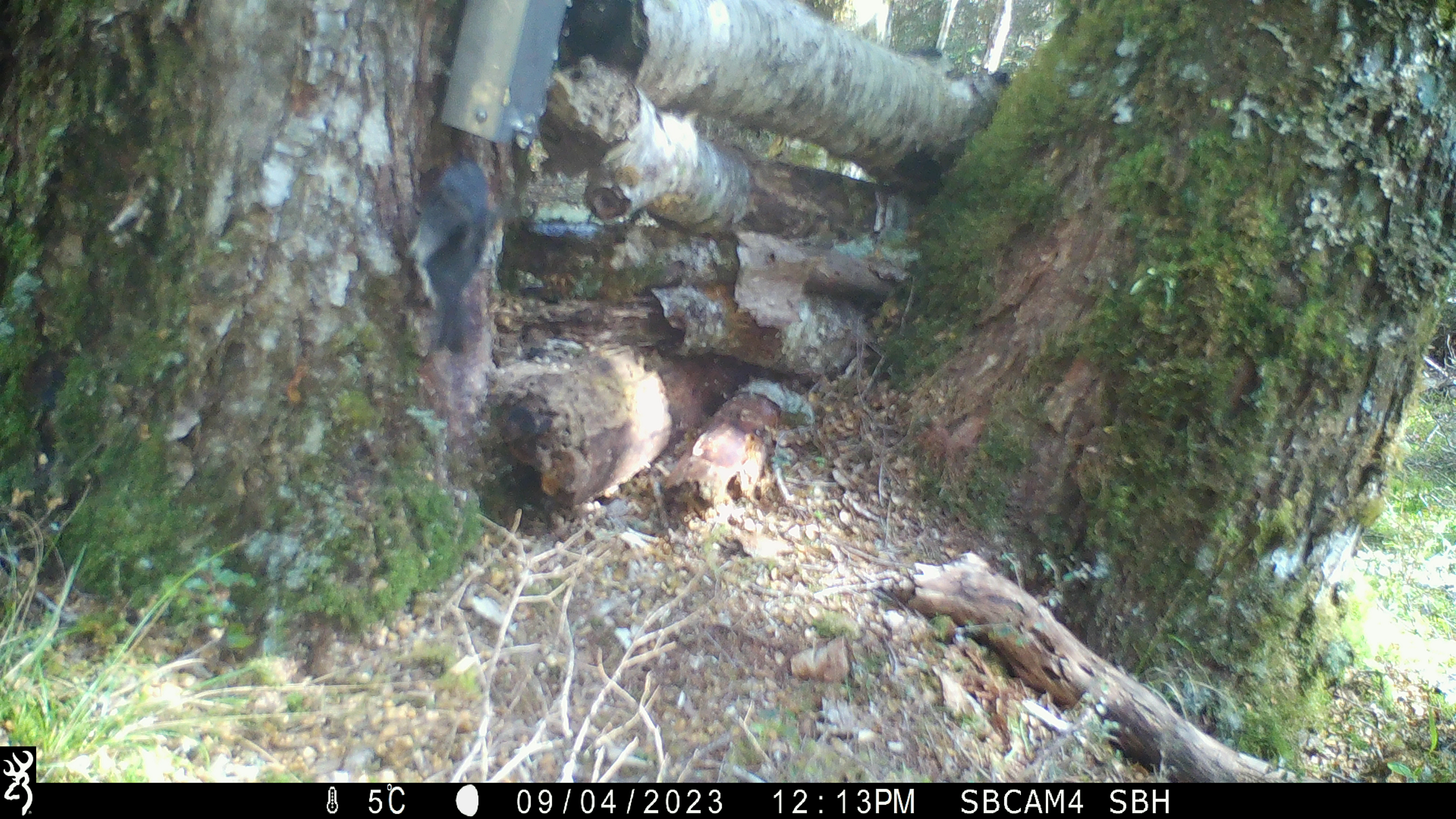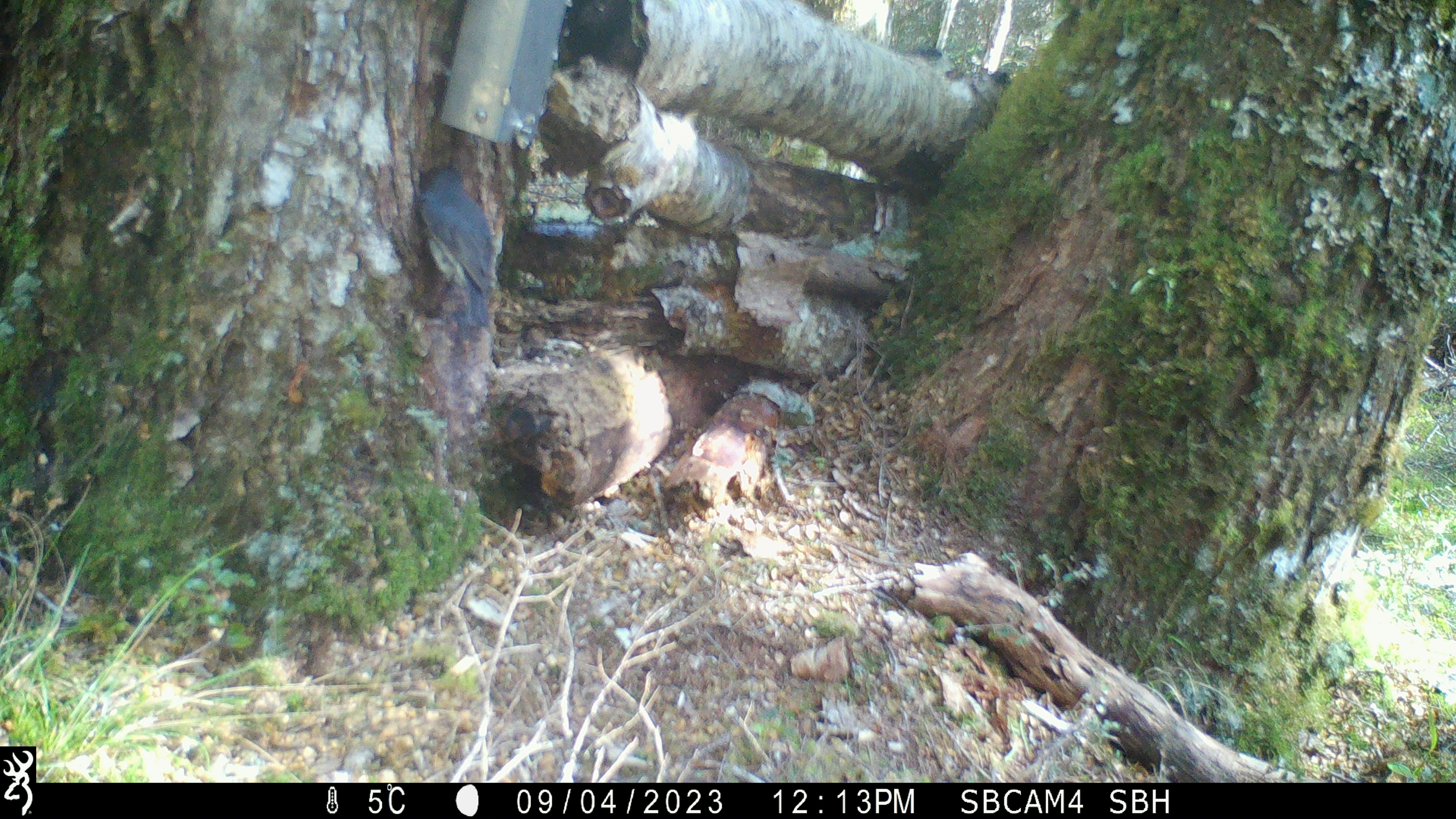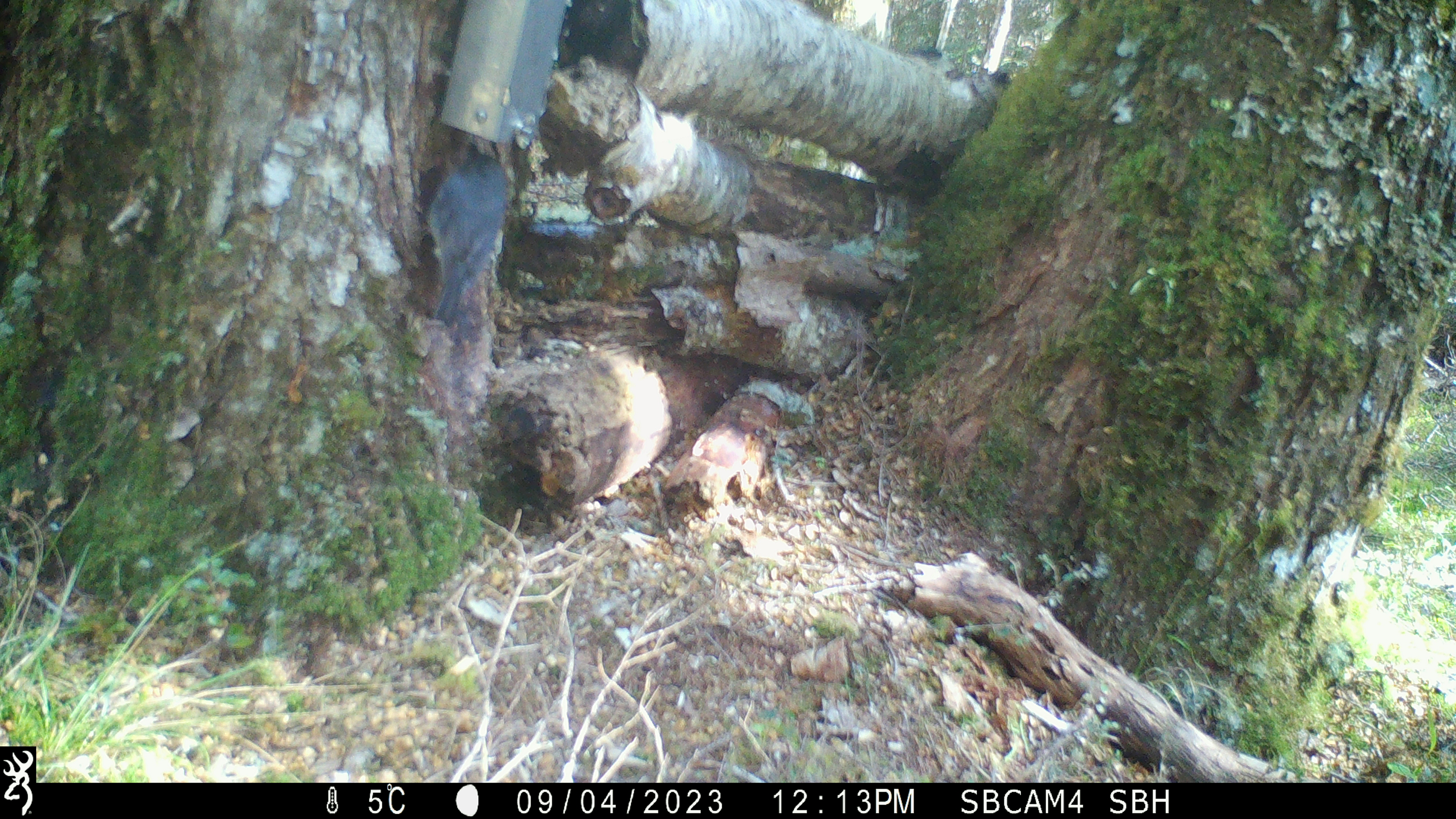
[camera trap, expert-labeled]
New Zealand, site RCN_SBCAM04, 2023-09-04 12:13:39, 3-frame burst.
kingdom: Animalia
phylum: Chordata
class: Aves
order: Passeriformes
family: Petroicidae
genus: Petroica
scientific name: Petroica australis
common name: new zealand robin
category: robin